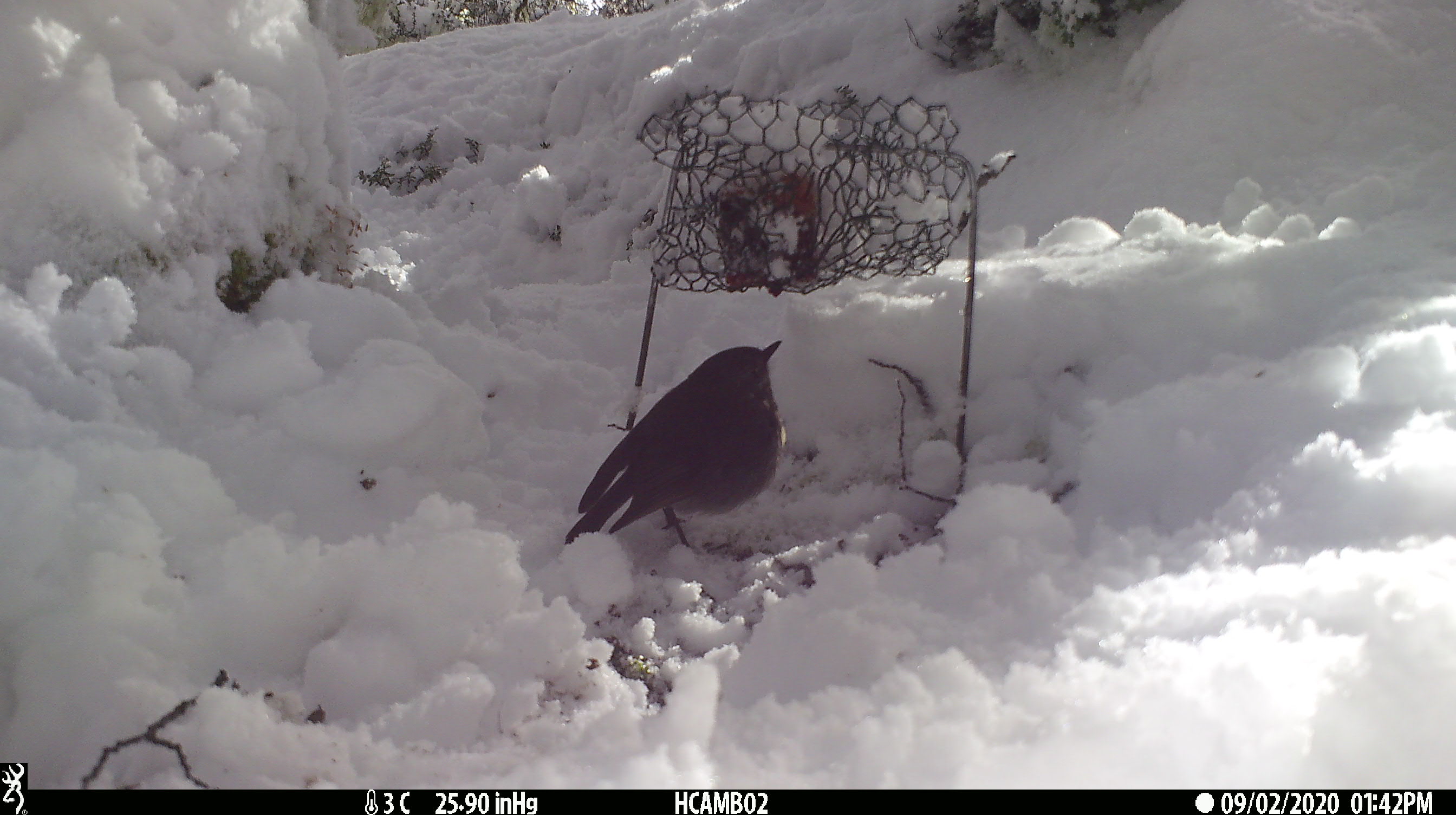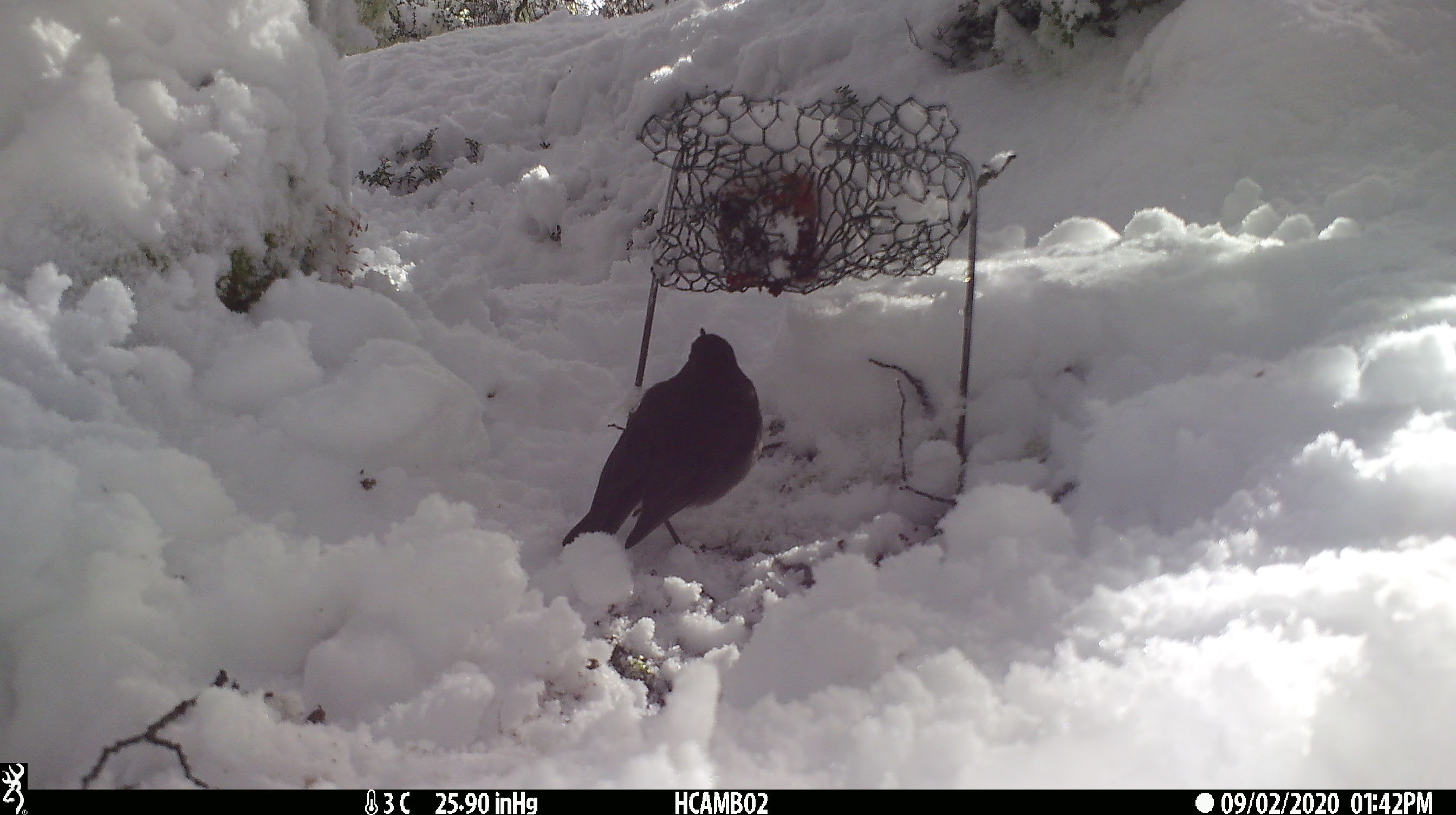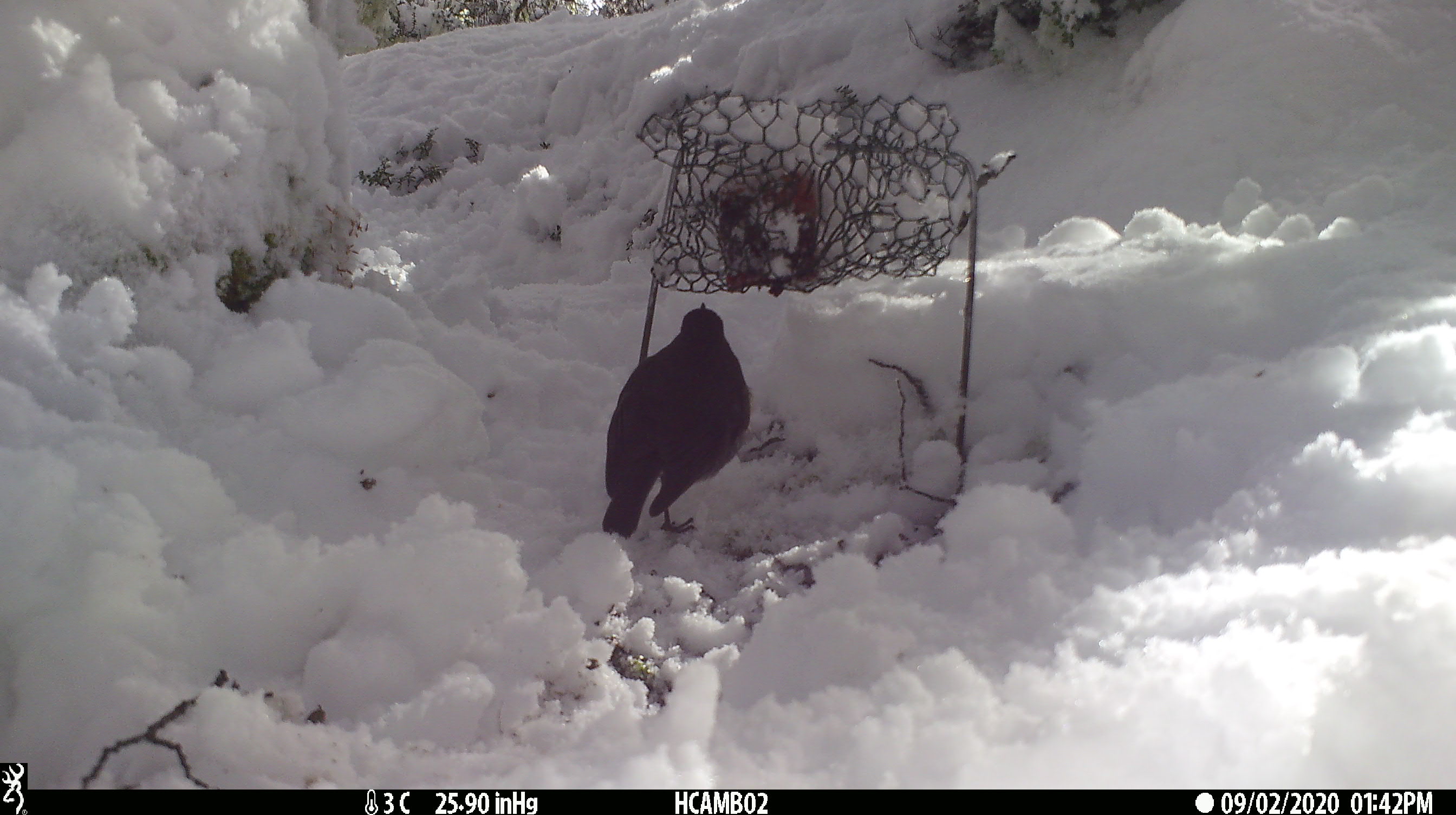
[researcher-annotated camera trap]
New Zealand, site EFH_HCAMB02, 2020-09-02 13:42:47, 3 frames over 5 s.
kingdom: Animalia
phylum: Chordata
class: Aves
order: Passeriformes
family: Petroicidae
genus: Petroica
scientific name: Petroica australis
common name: new zealand robin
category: robin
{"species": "robin (new zealand robin) (Petroica australis)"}